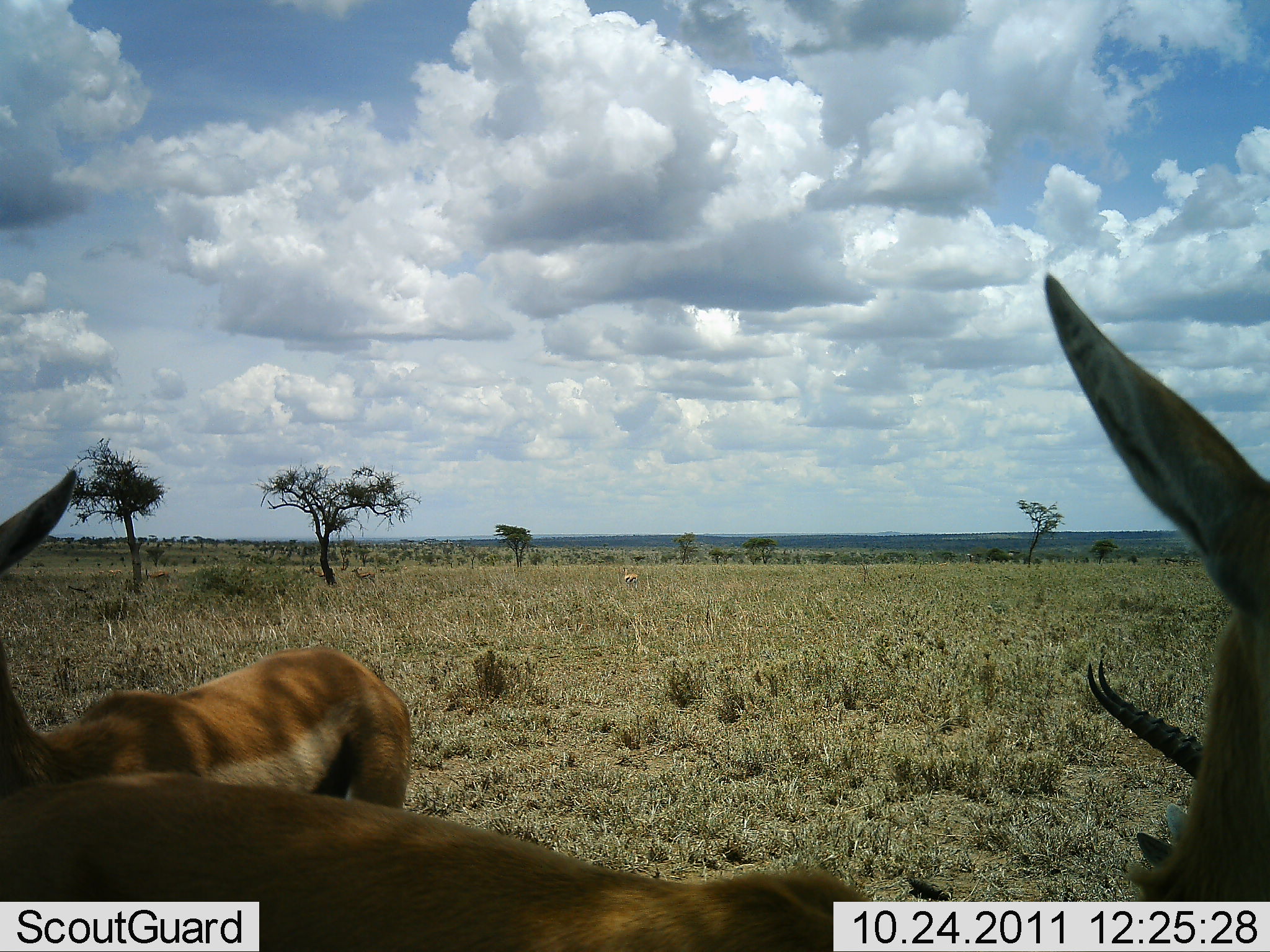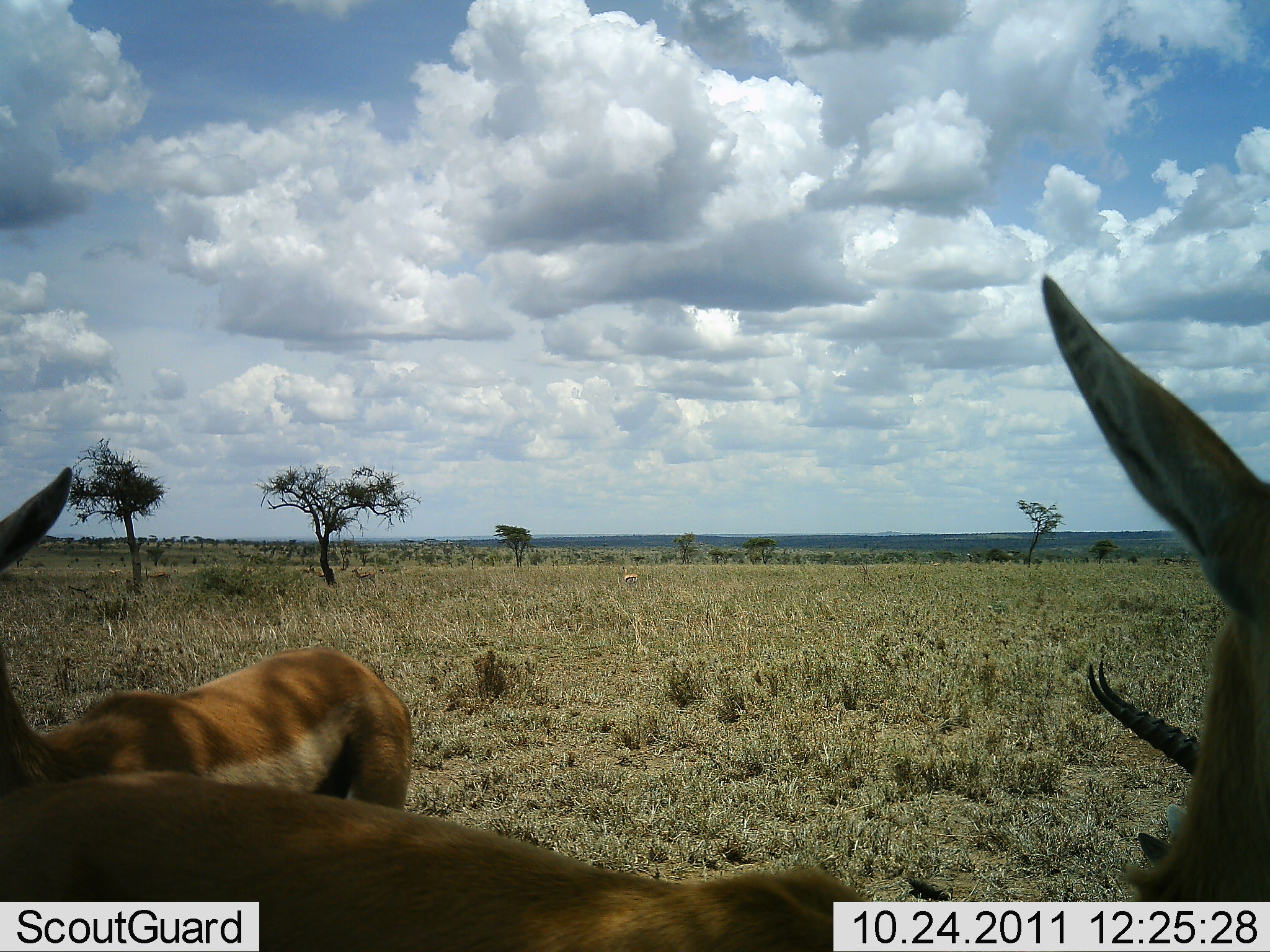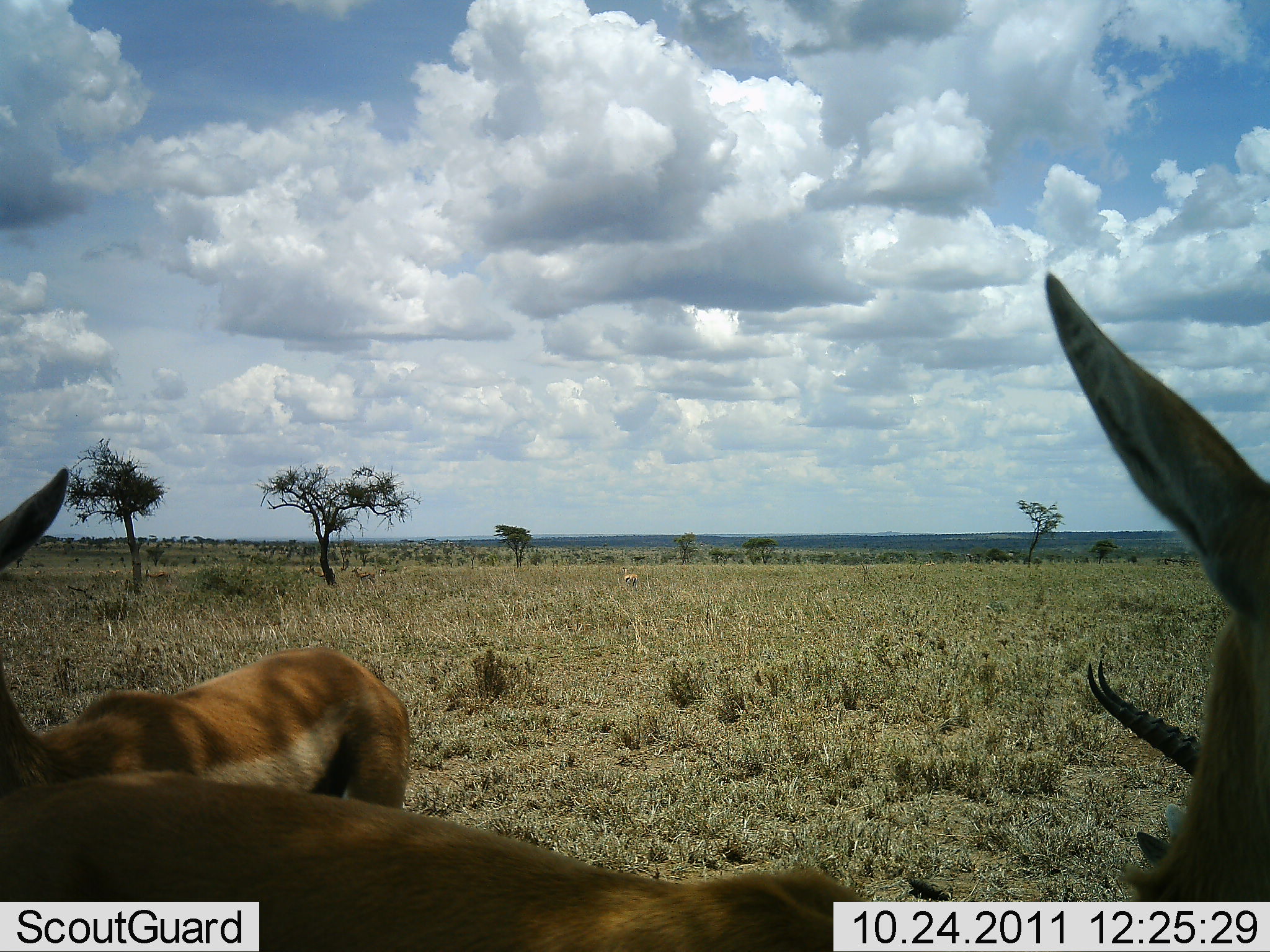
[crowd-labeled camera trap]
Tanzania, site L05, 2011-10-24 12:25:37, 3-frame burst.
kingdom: Animalia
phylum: Chordata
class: Mammalia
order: Artiodactyla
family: Bovidae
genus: Eudorcas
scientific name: Eudorcas thomsonii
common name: thomson's gazelle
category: gazellethomsons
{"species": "gazellethomsons (thomson's gazelle) (Eudorcas thomsonii)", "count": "3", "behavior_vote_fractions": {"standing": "77%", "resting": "15%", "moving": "15%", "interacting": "8%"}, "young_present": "0%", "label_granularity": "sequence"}